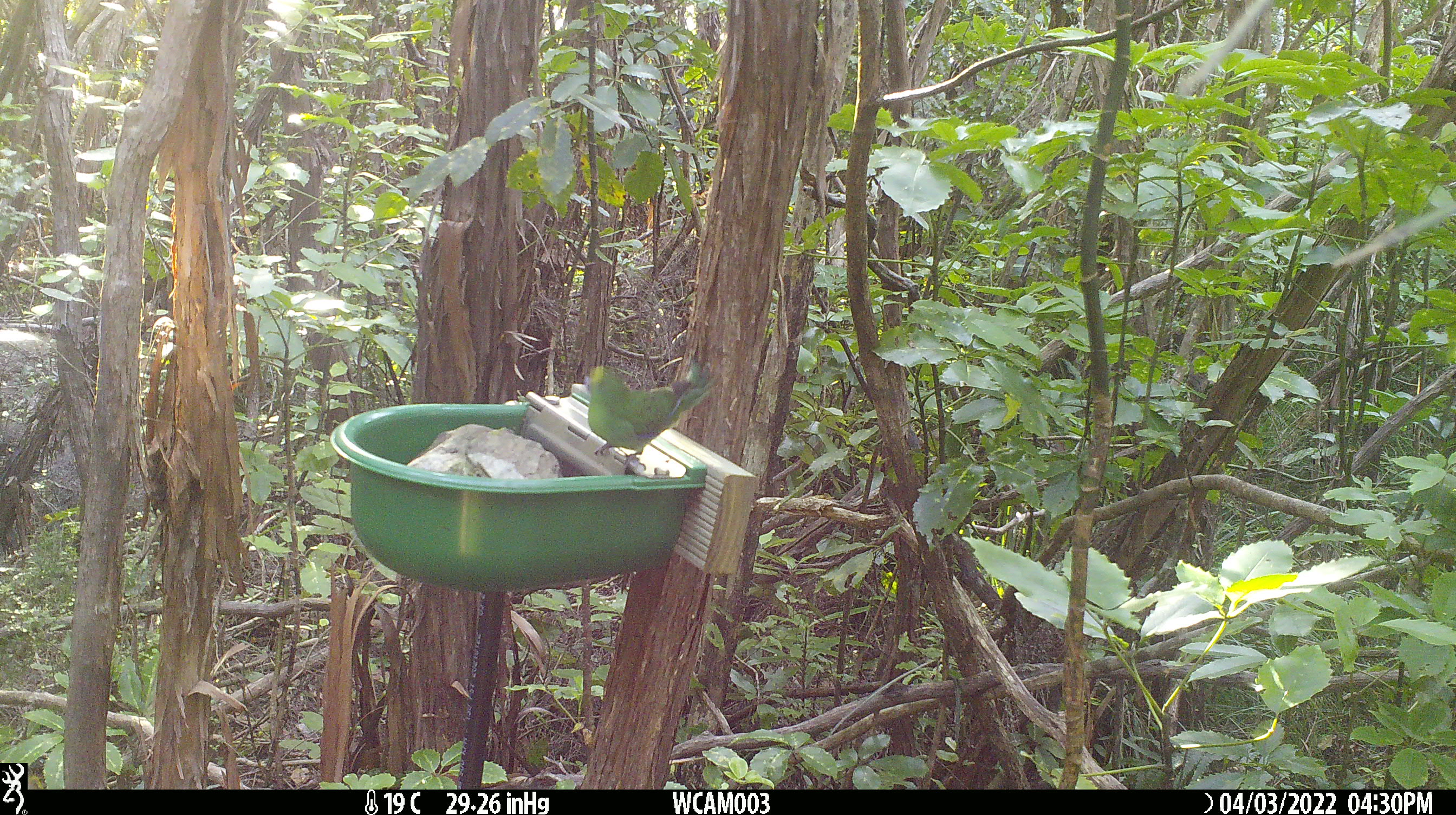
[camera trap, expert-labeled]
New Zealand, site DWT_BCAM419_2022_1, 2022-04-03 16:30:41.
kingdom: Animalia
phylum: Chordata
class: Aves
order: Psittaciformes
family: Psittaculidae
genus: Cyanoramphus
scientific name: Cyanoramphus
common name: parakeet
Parakeet (Cyanoramphus).